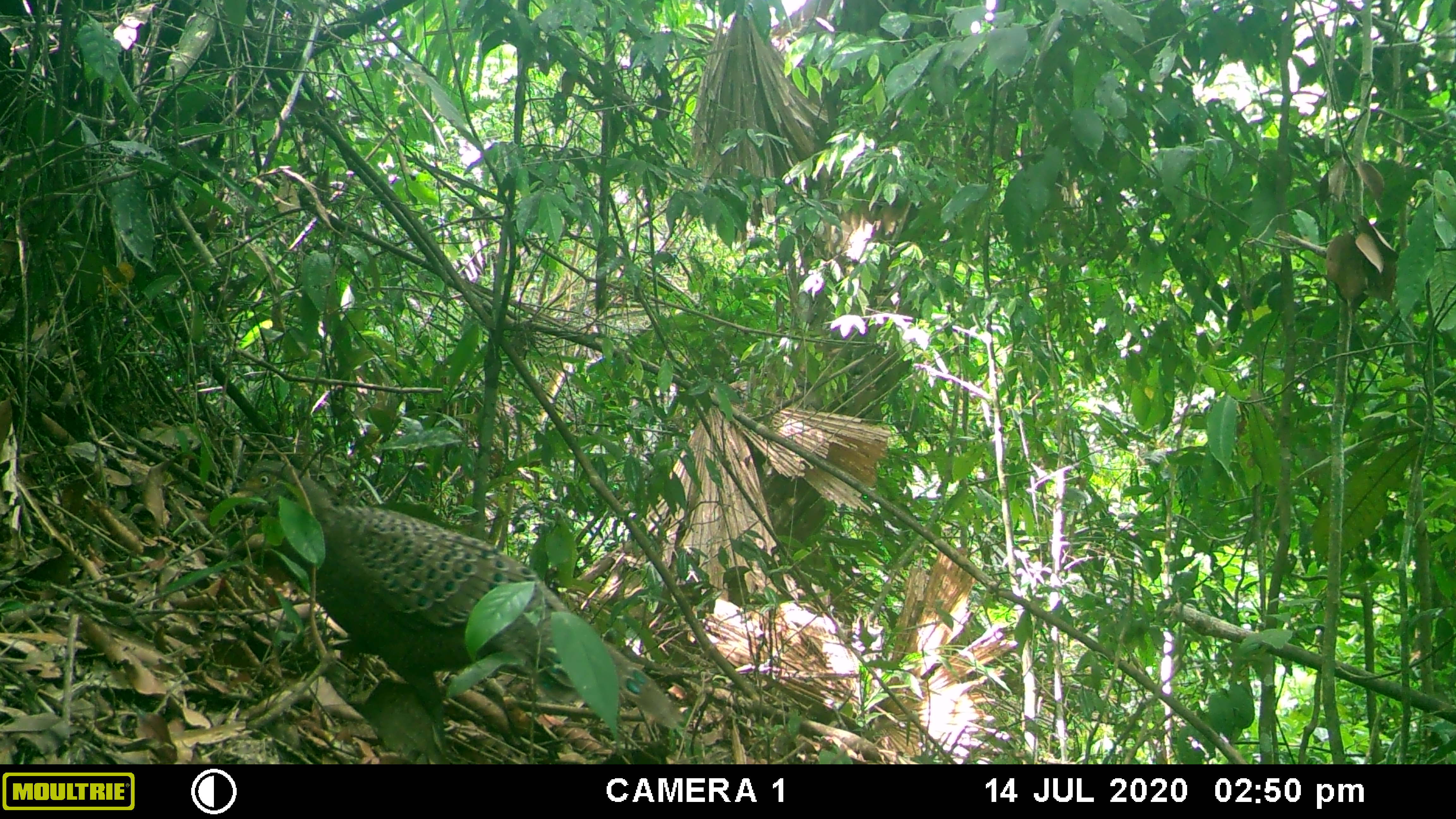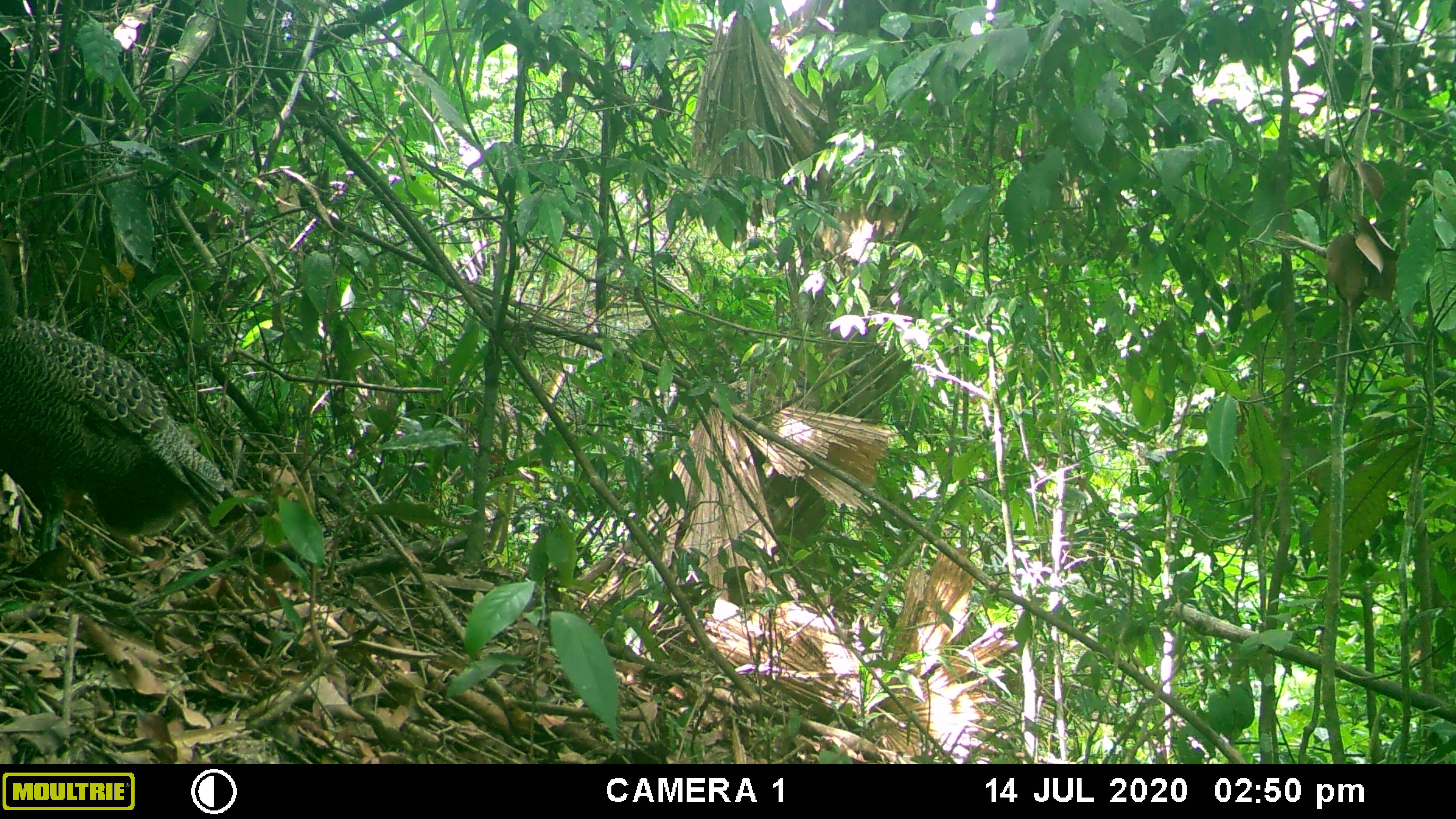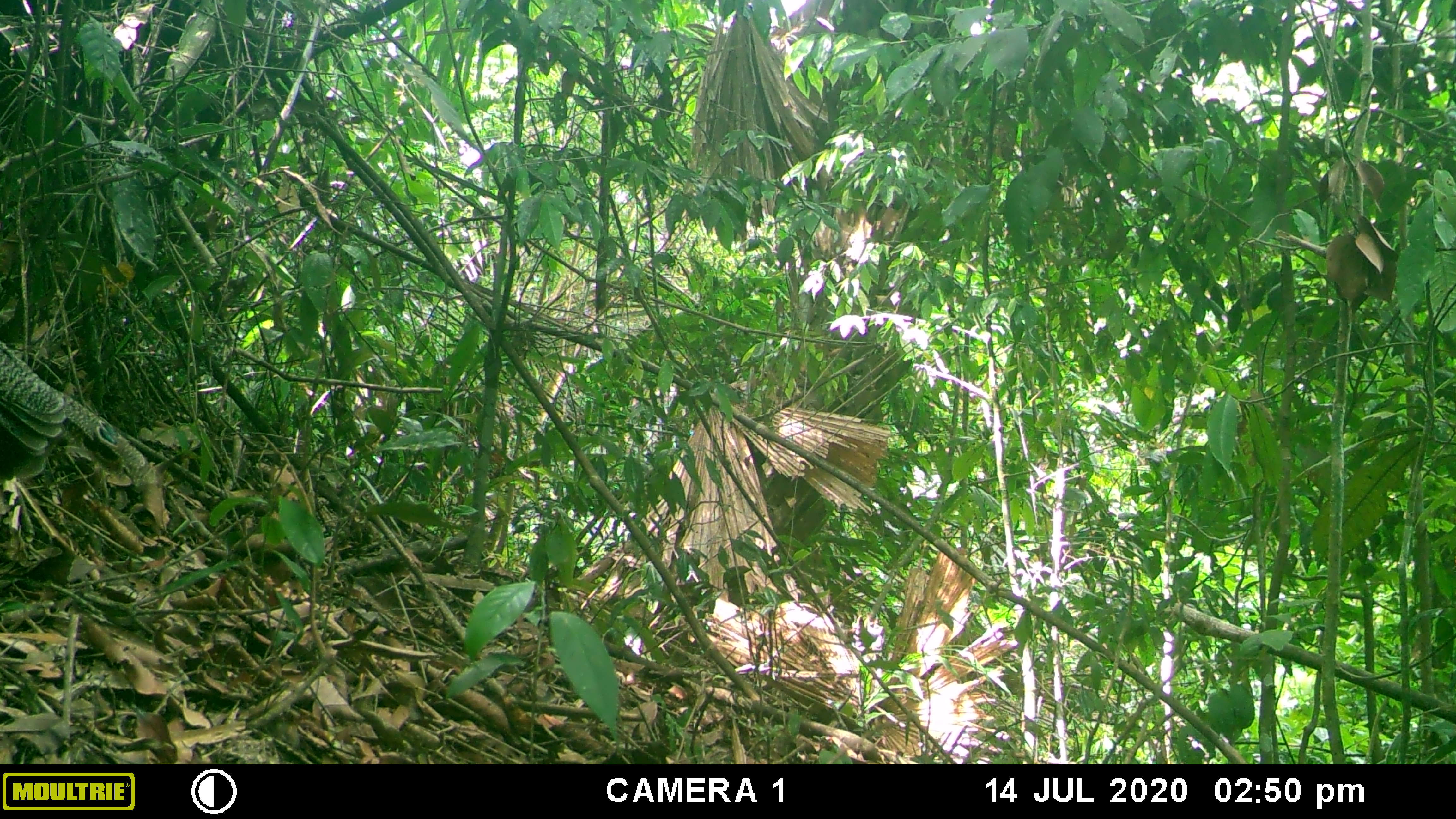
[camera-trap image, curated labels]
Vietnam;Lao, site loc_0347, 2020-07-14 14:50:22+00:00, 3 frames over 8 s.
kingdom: Animalia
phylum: Chordata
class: Aves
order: Galliformes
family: Phasianidae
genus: Polyplectron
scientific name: Polyplectron bicalcaratum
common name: gray peacock-pheasant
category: grey peacock pheasant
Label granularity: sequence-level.